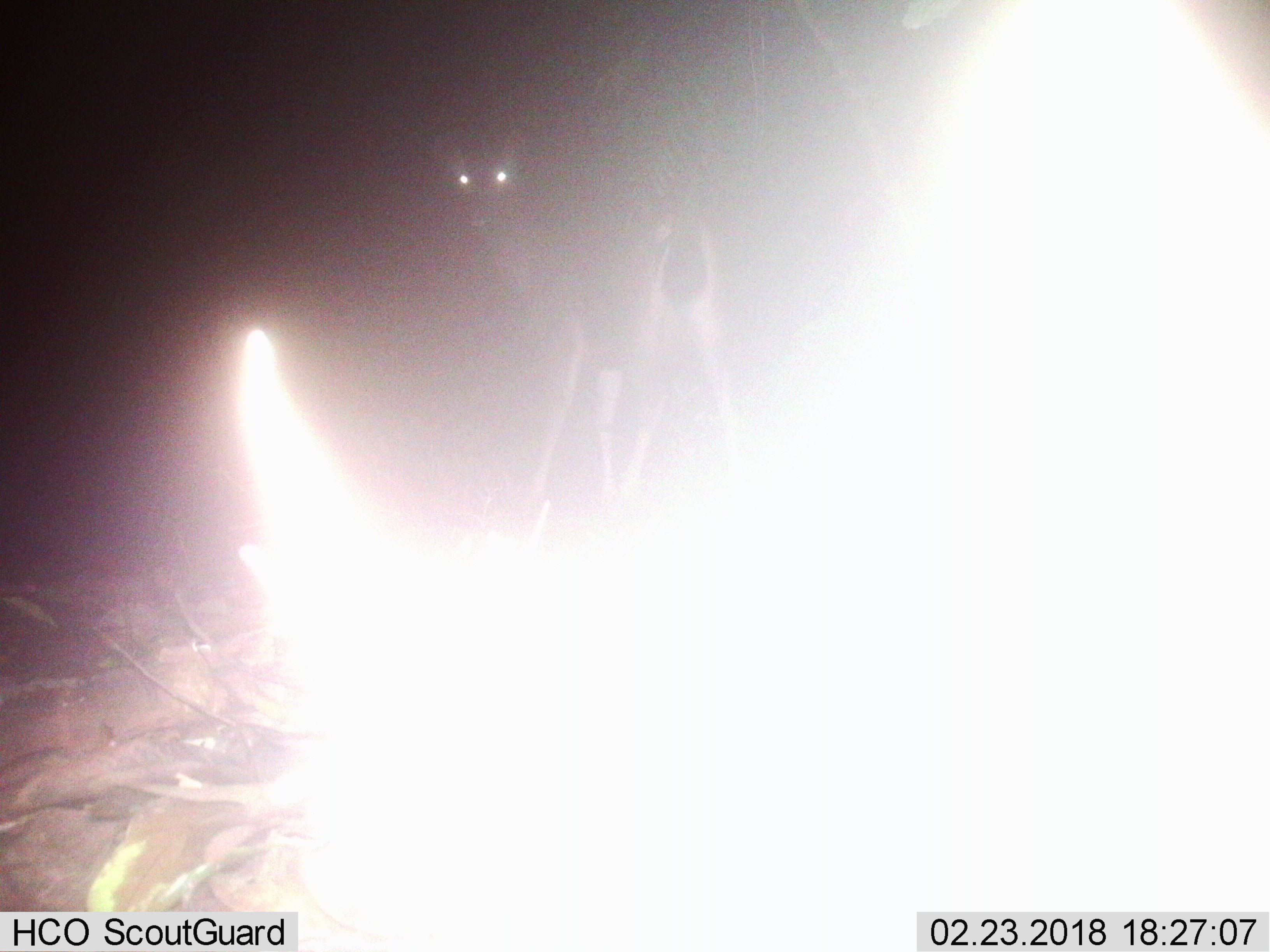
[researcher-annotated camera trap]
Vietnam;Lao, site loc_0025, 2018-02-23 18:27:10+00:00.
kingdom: Animalia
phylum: Chordata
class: Mammalia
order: Artiodactyla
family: Cervidae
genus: Rusa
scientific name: Rusa unicolor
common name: sambar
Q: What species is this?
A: Sambar (Rusa unicolor).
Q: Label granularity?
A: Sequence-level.